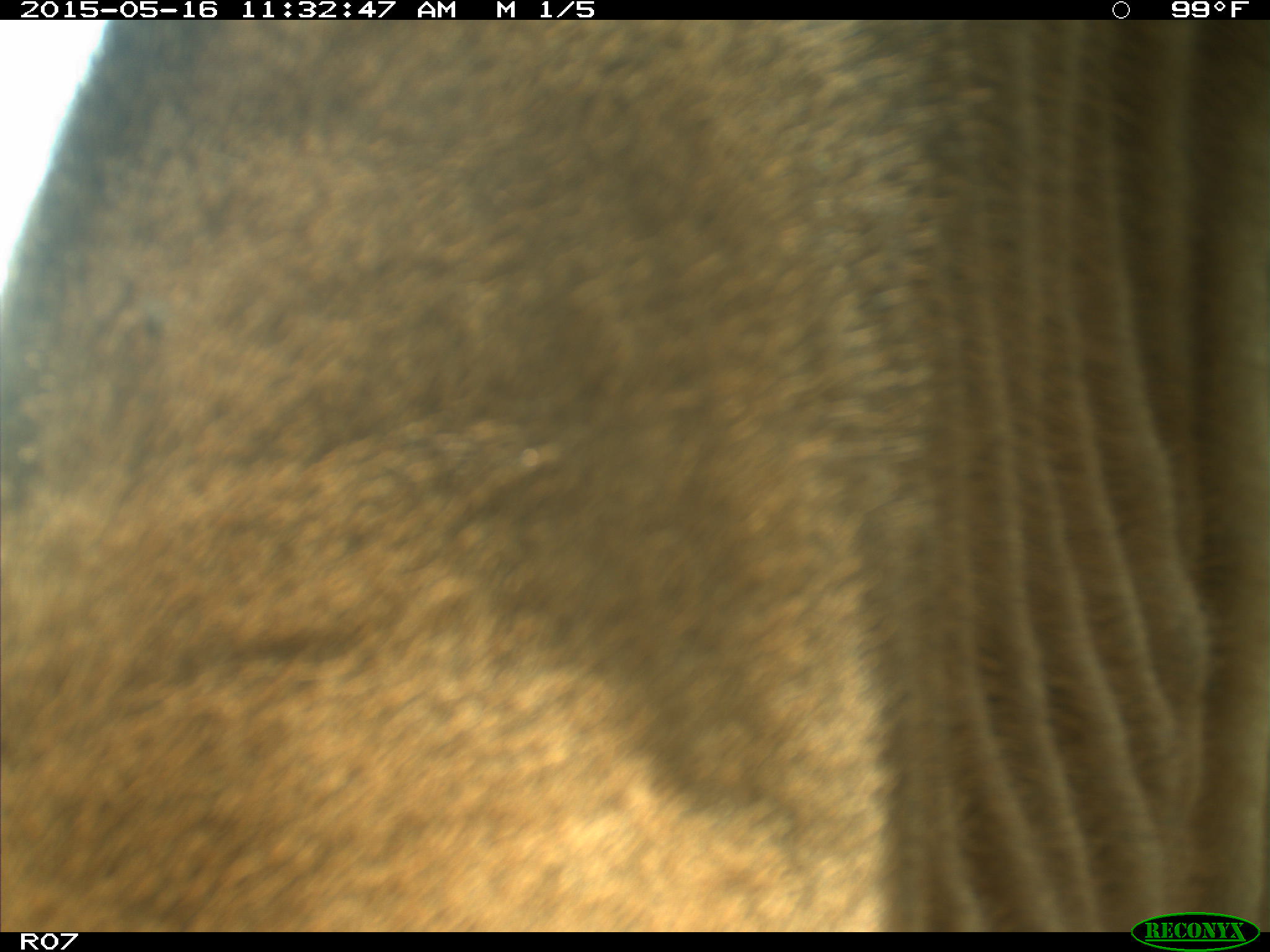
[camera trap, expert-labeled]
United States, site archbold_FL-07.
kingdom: Animalia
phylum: Chordata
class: Mammalia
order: Artiodactyla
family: Bovidae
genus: Bos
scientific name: Bos taurus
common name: domestic cow